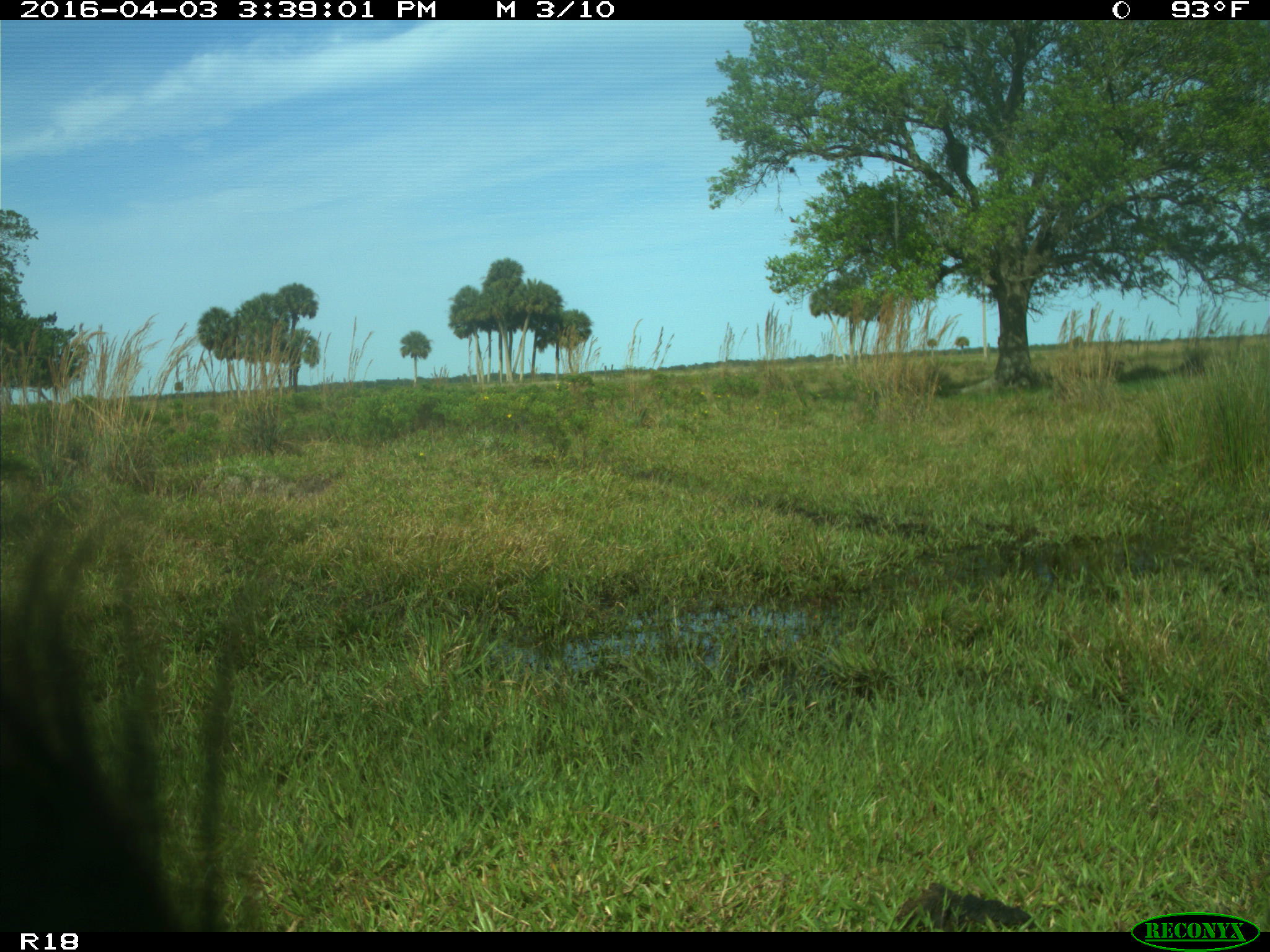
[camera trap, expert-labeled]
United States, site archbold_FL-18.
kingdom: Animalia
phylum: Chordata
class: Mammalia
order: Artiodactyla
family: Bovidae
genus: Bos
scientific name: Bos taurus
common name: domestic cow